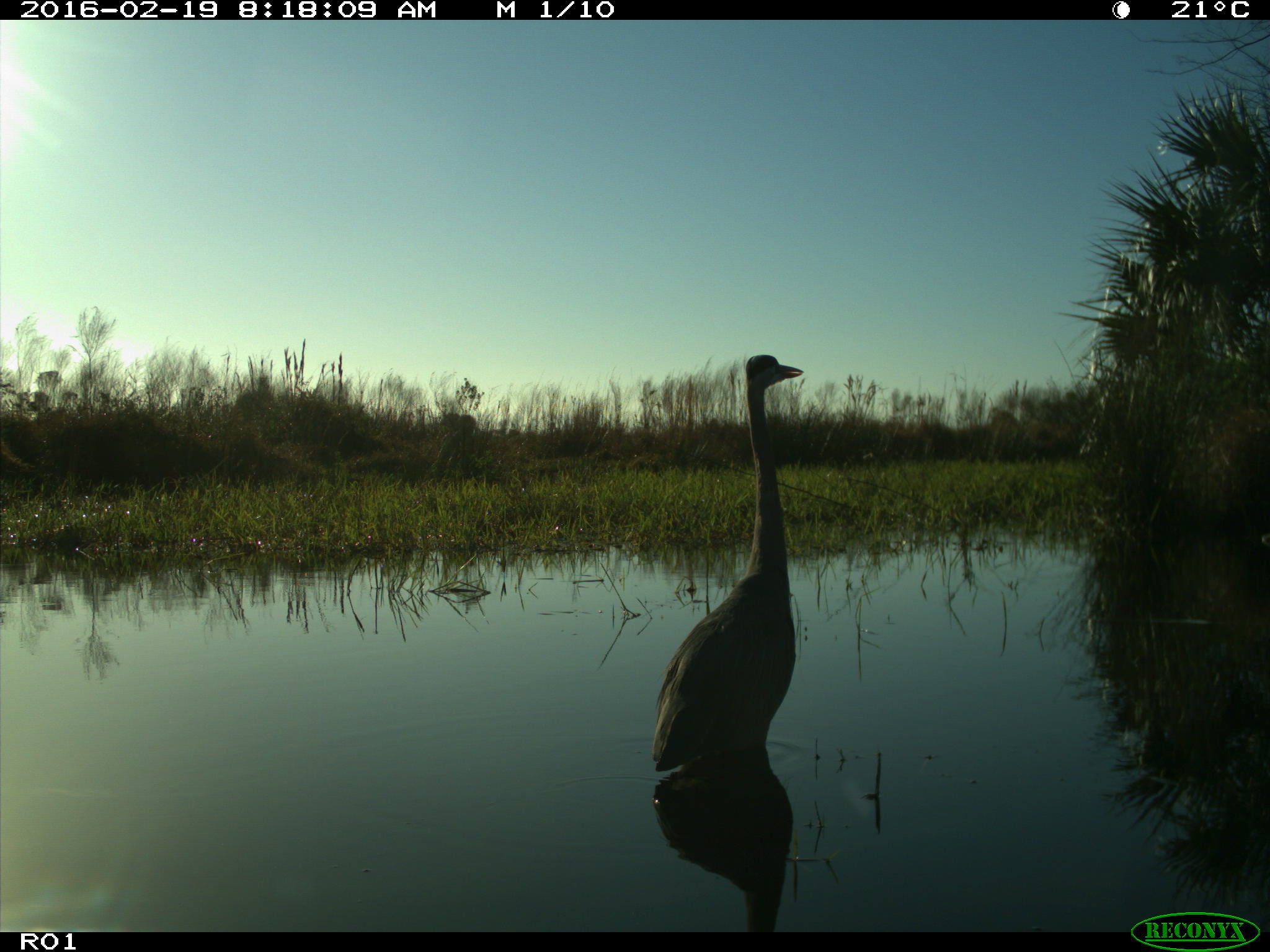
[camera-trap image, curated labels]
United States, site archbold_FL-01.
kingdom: Animalia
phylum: Chordata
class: Aves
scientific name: Aves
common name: birds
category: unidentified bird